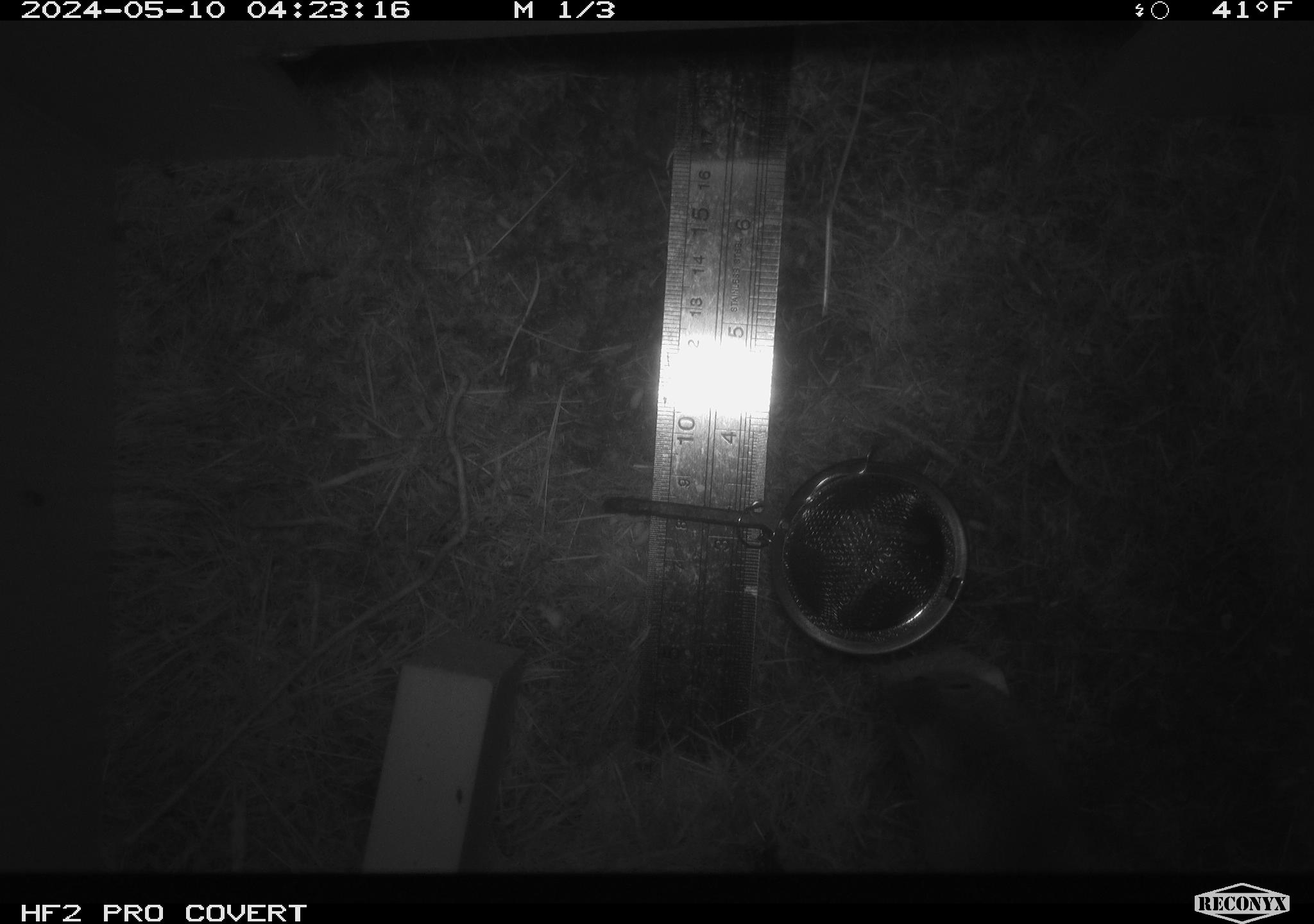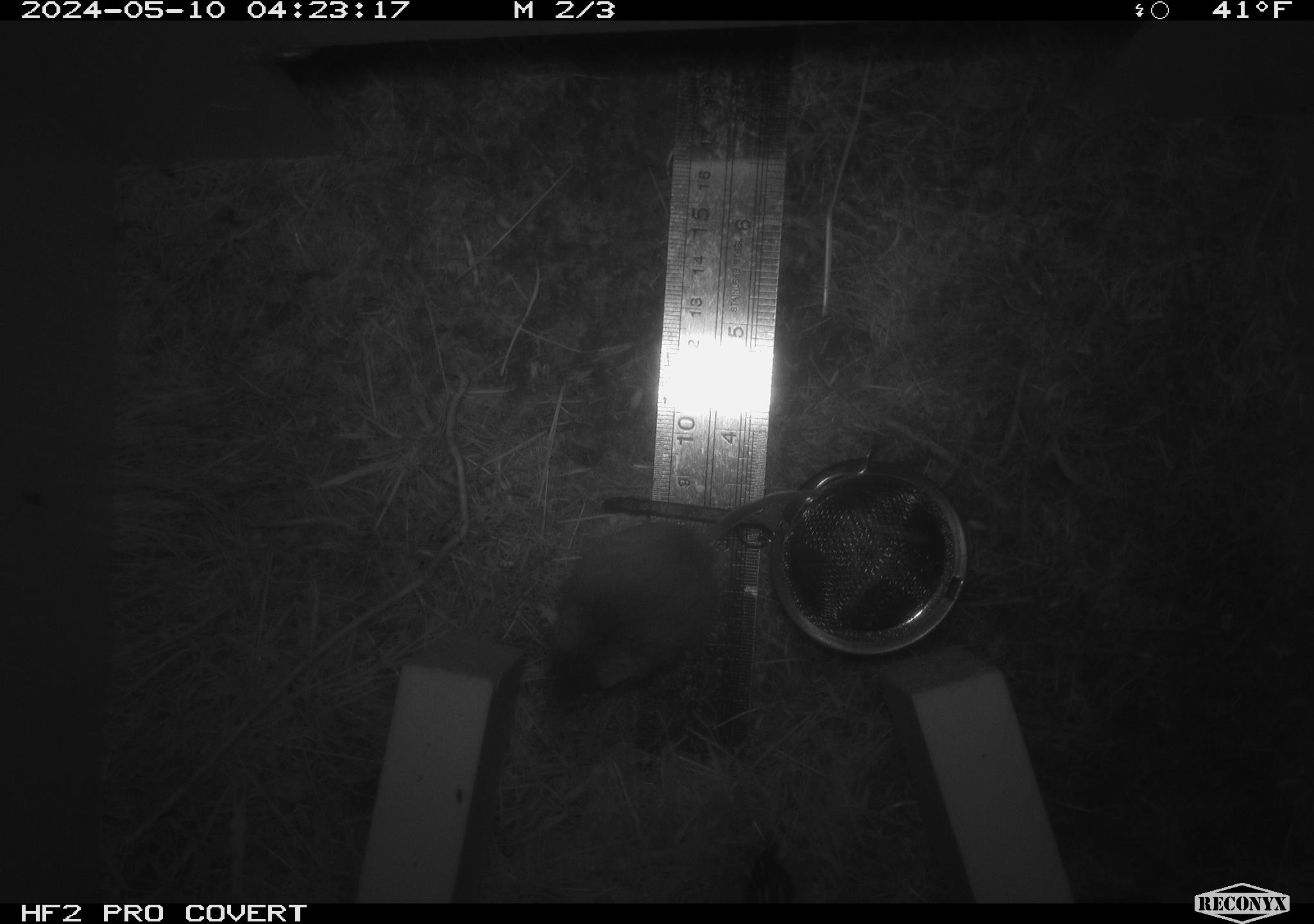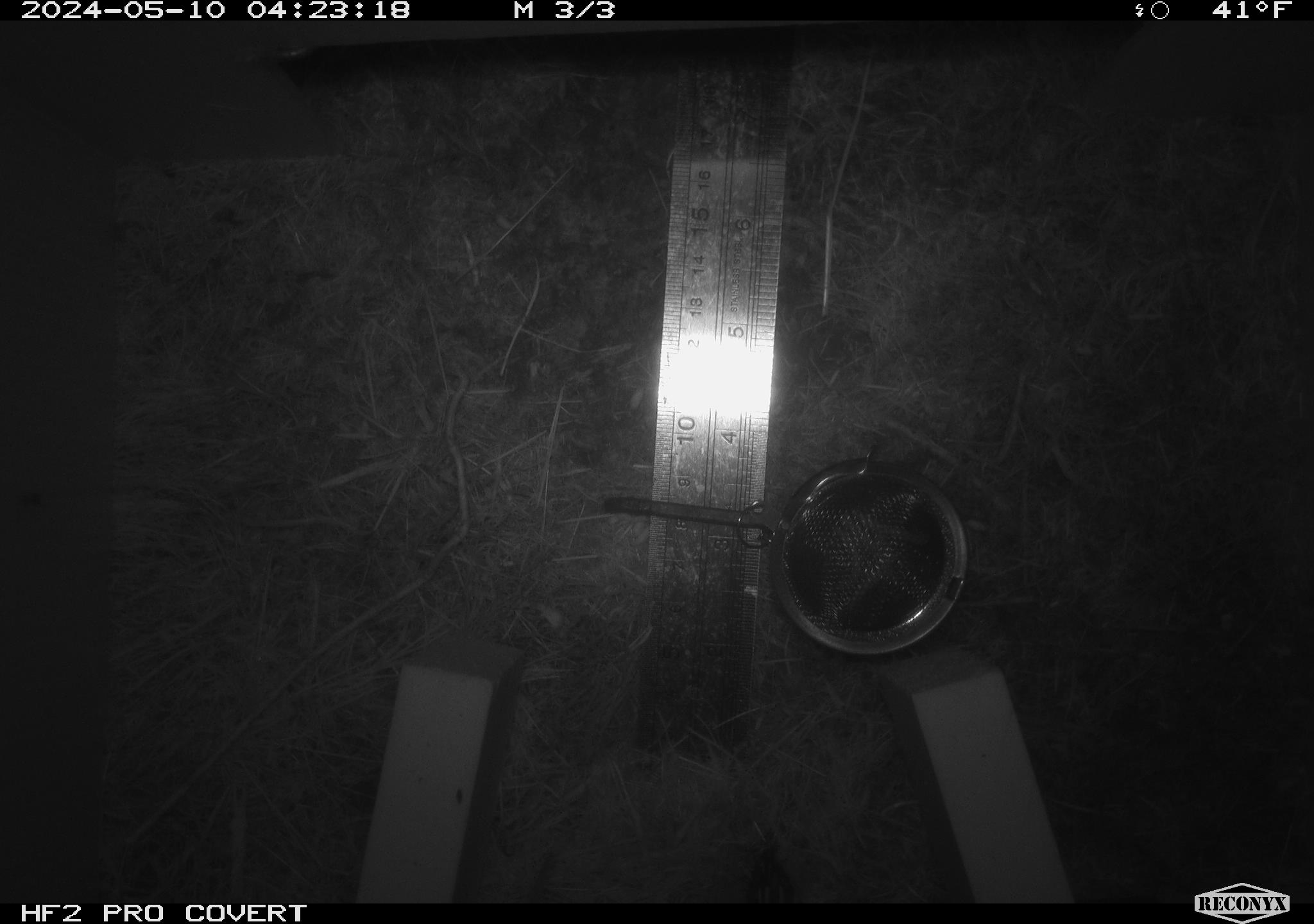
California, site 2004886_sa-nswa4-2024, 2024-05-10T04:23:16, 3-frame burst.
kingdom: Animalia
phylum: Chordata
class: Mammalia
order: Rodentia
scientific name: Rodentia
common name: mouse species